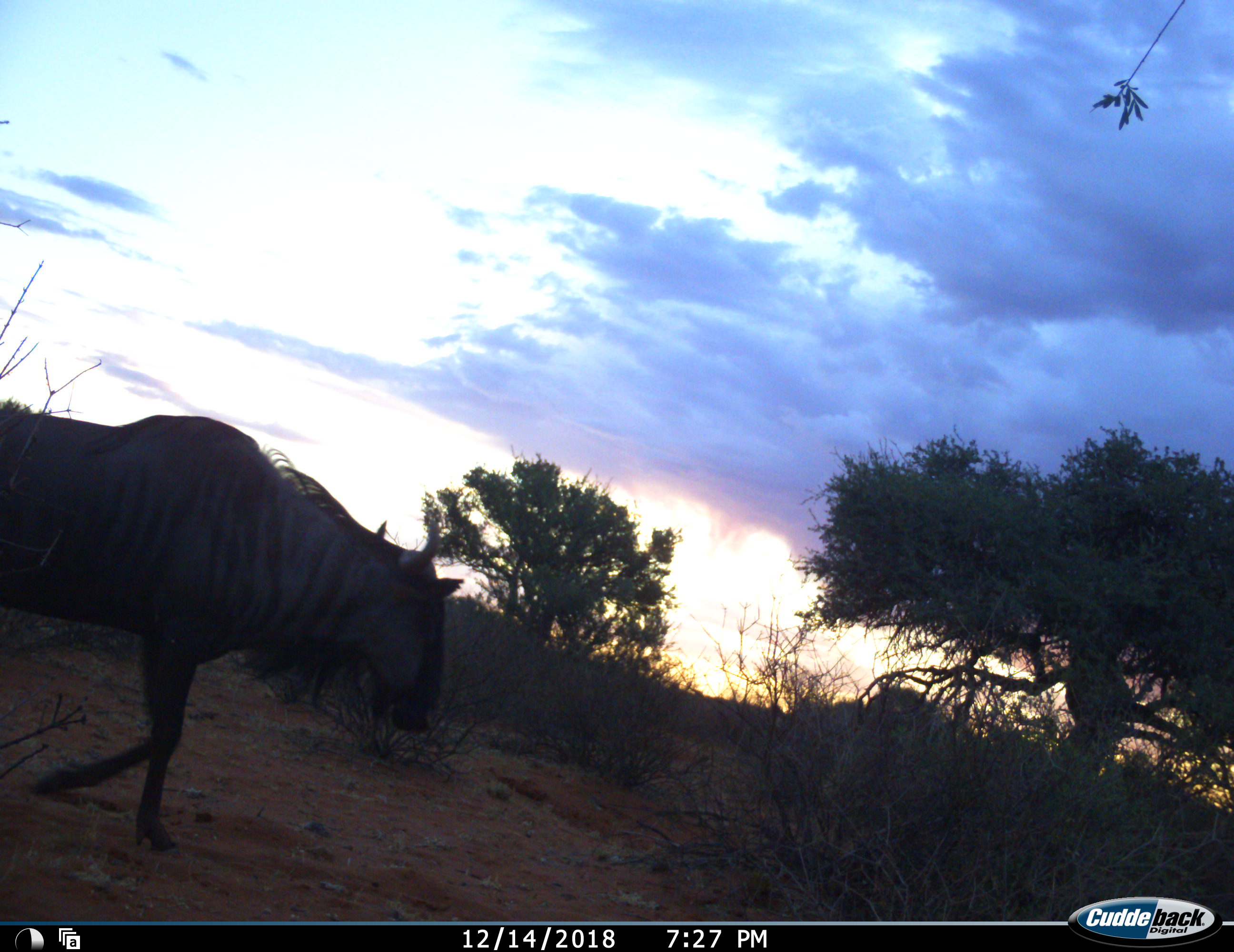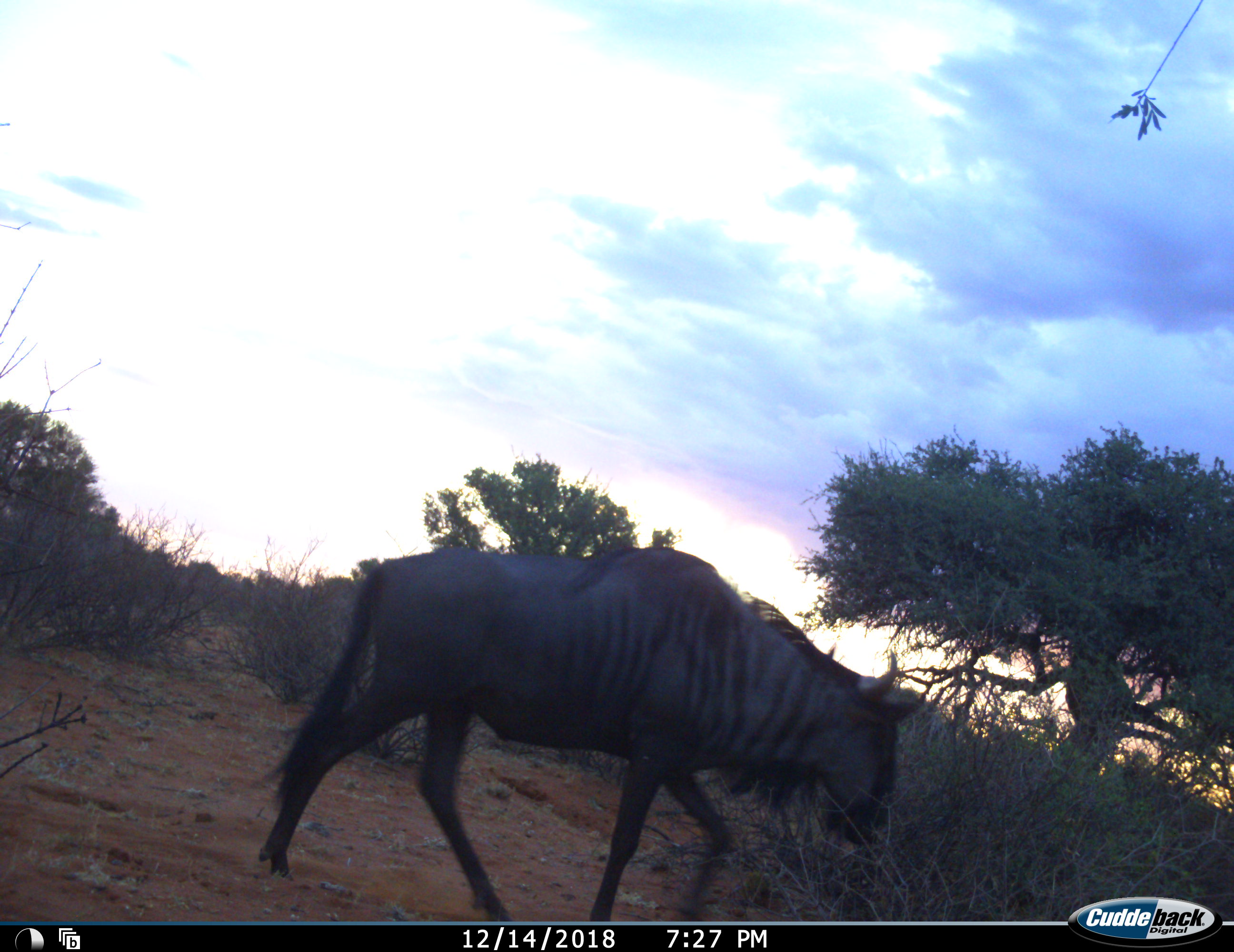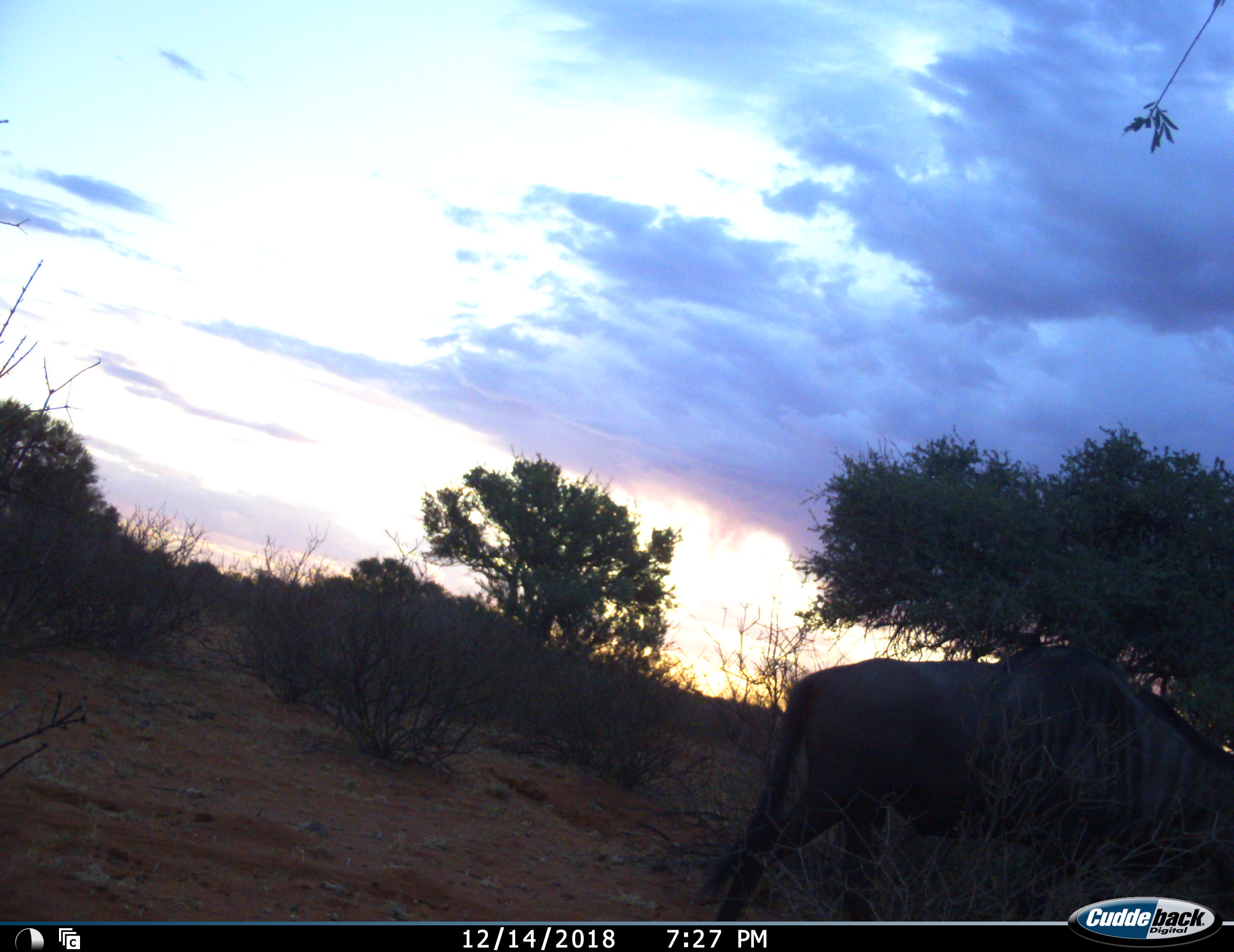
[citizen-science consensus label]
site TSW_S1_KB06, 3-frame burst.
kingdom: Animalia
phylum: Chordata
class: Mammalia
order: Artiodactyla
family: Bovidae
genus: Connochaetes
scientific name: Connochaetes taurinus taurinus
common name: blue wildebeest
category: wildebeestblue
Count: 1.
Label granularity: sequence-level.